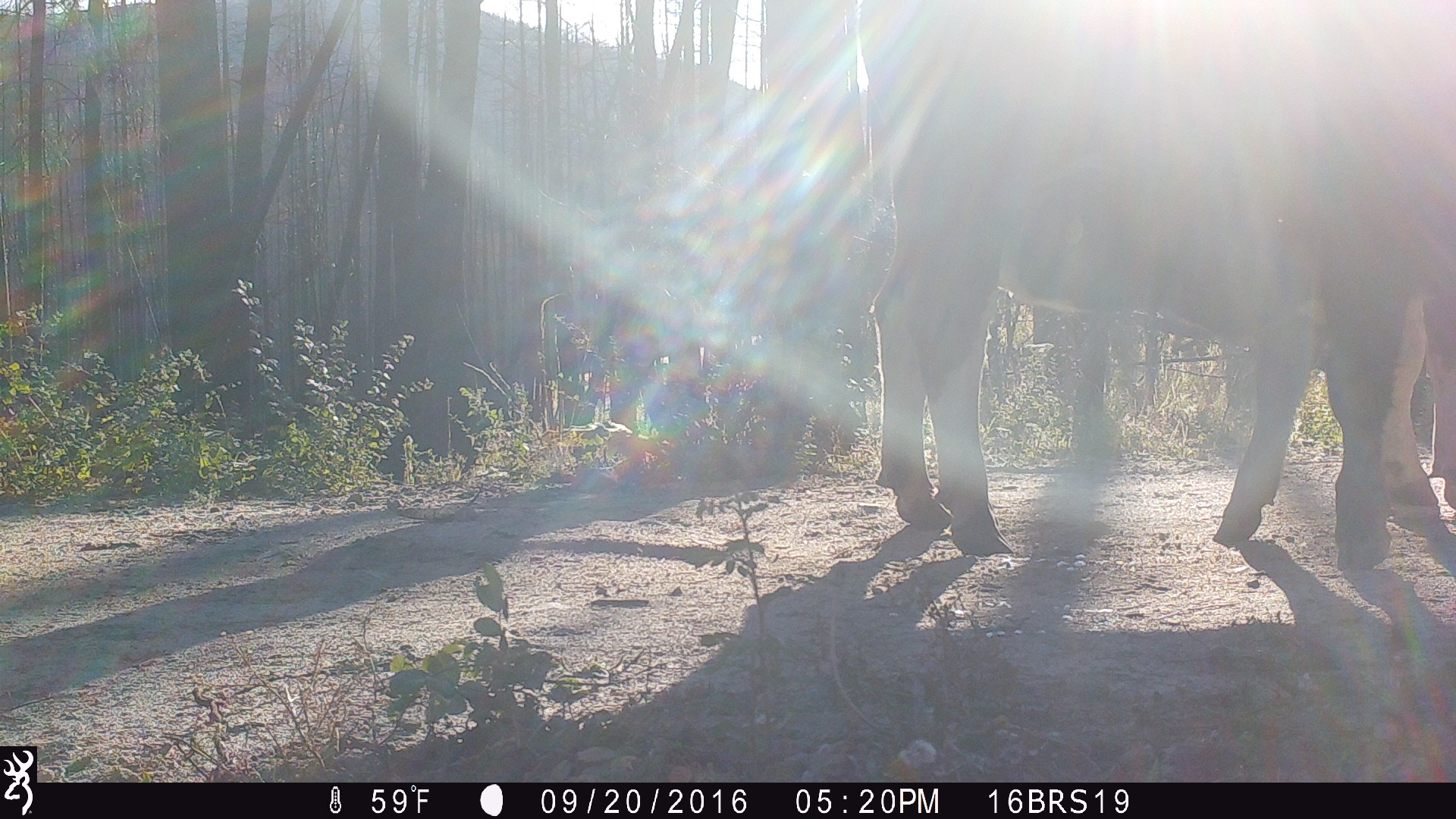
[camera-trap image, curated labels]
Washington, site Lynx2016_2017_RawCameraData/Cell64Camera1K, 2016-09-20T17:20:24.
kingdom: Animalia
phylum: Chordata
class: Mammalia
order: Artiodactyla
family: Bovidae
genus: Bos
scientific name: Bos taurus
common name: domestic cattle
Domestic cattle (Bos taurus). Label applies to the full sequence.